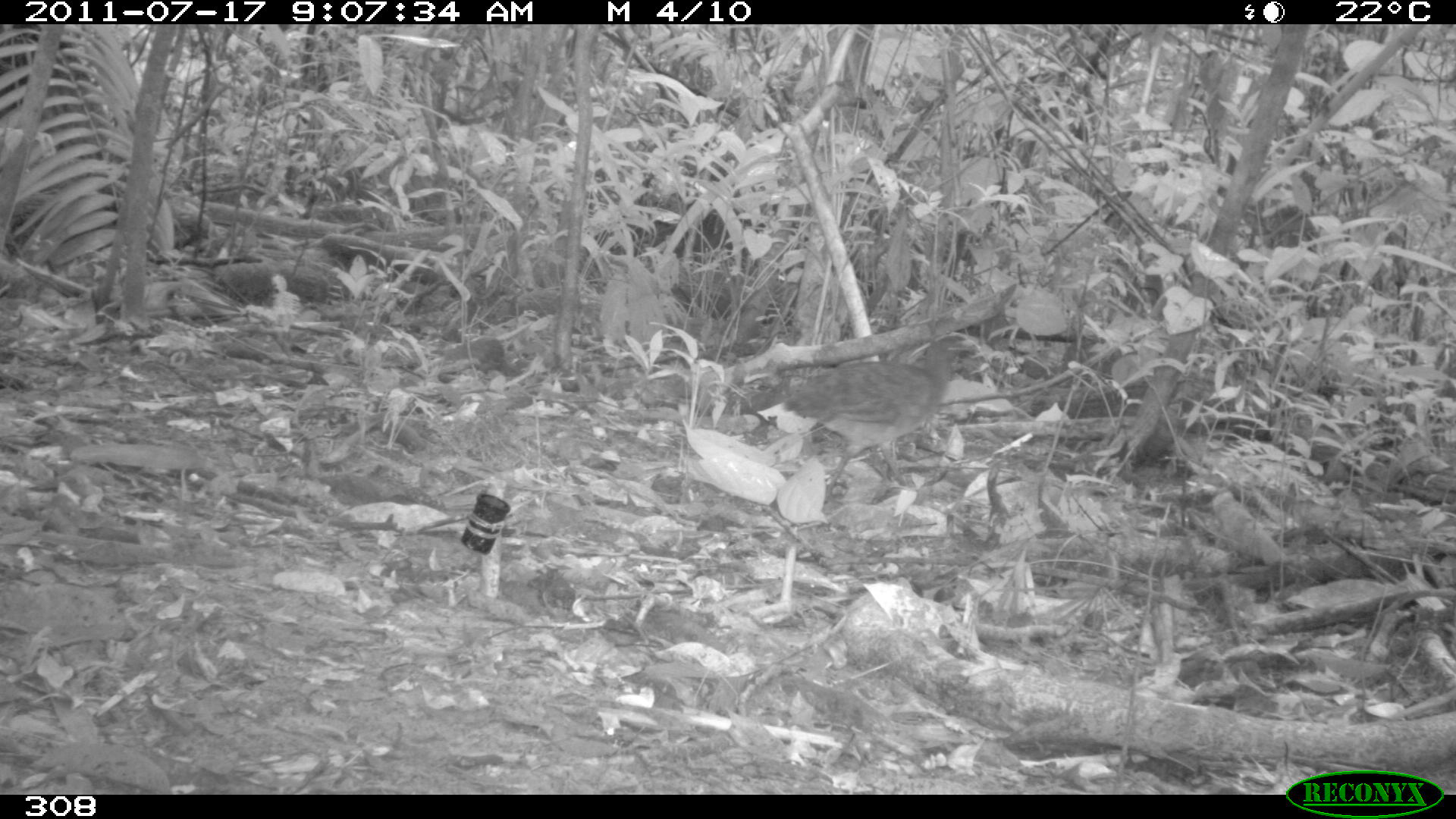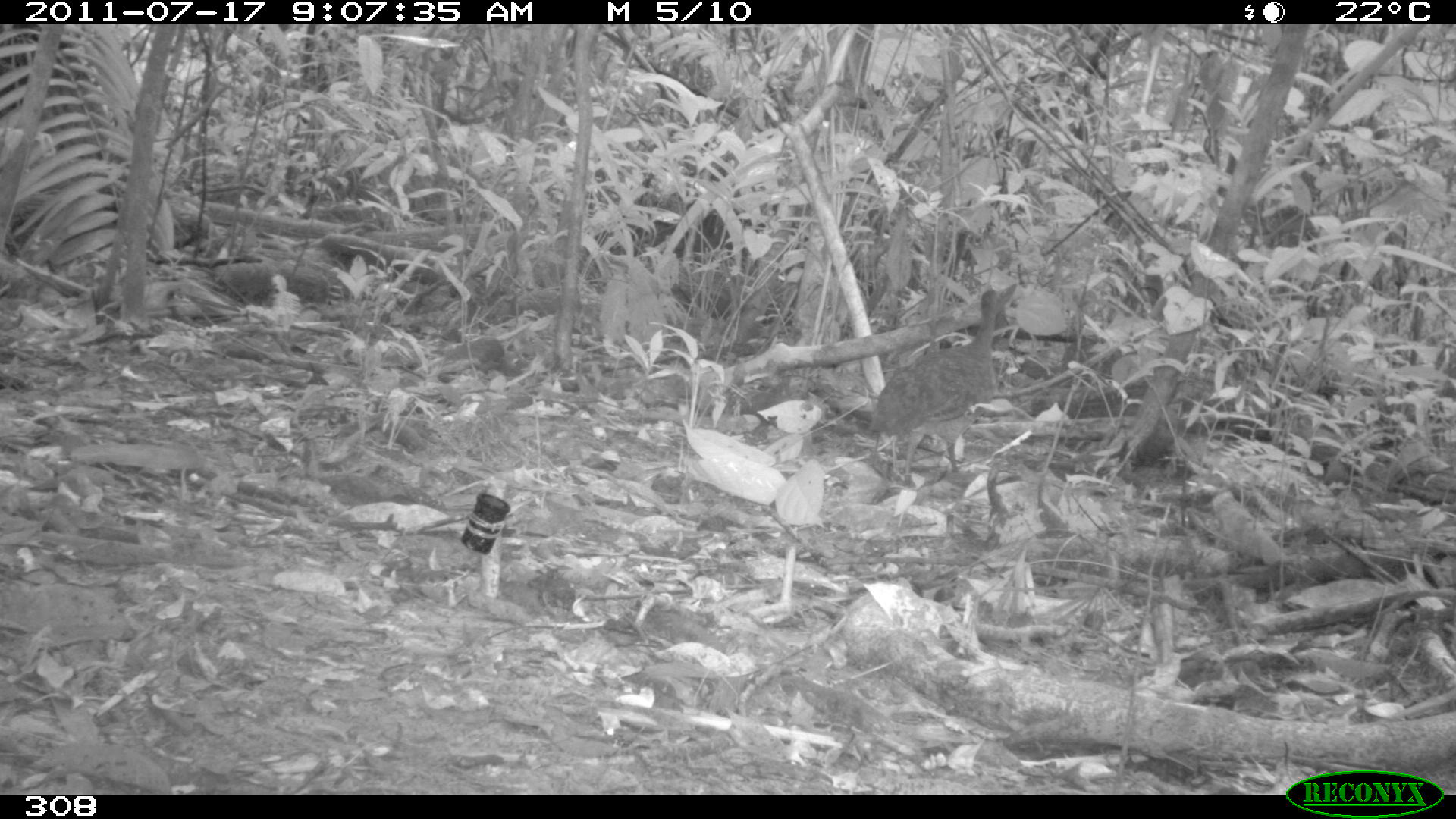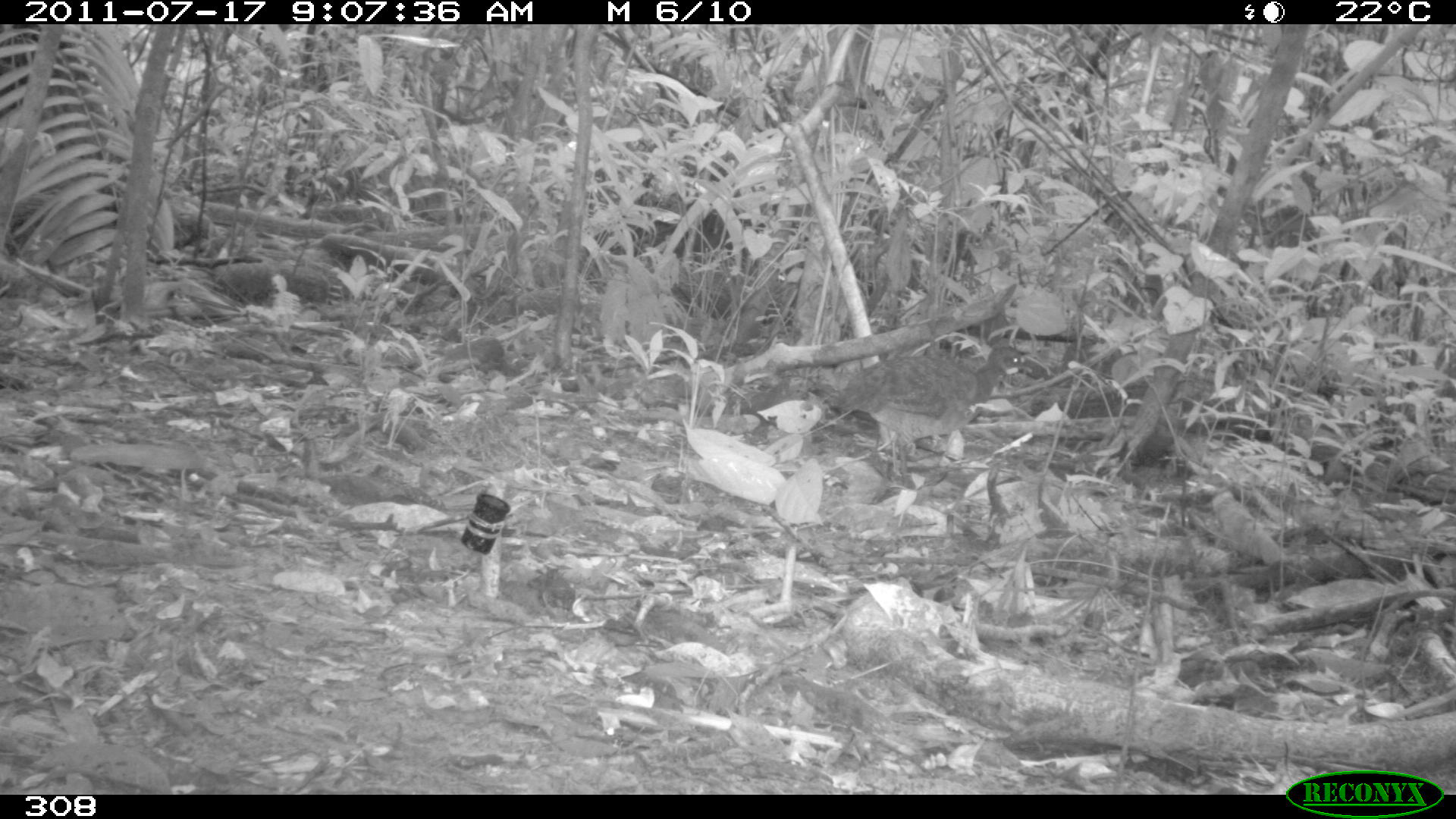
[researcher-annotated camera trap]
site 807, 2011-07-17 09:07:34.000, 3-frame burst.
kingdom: Animalia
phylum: Chordata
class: Aves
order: Galliformes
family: Phasianidae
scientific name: Phasianidae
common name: quails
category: quail